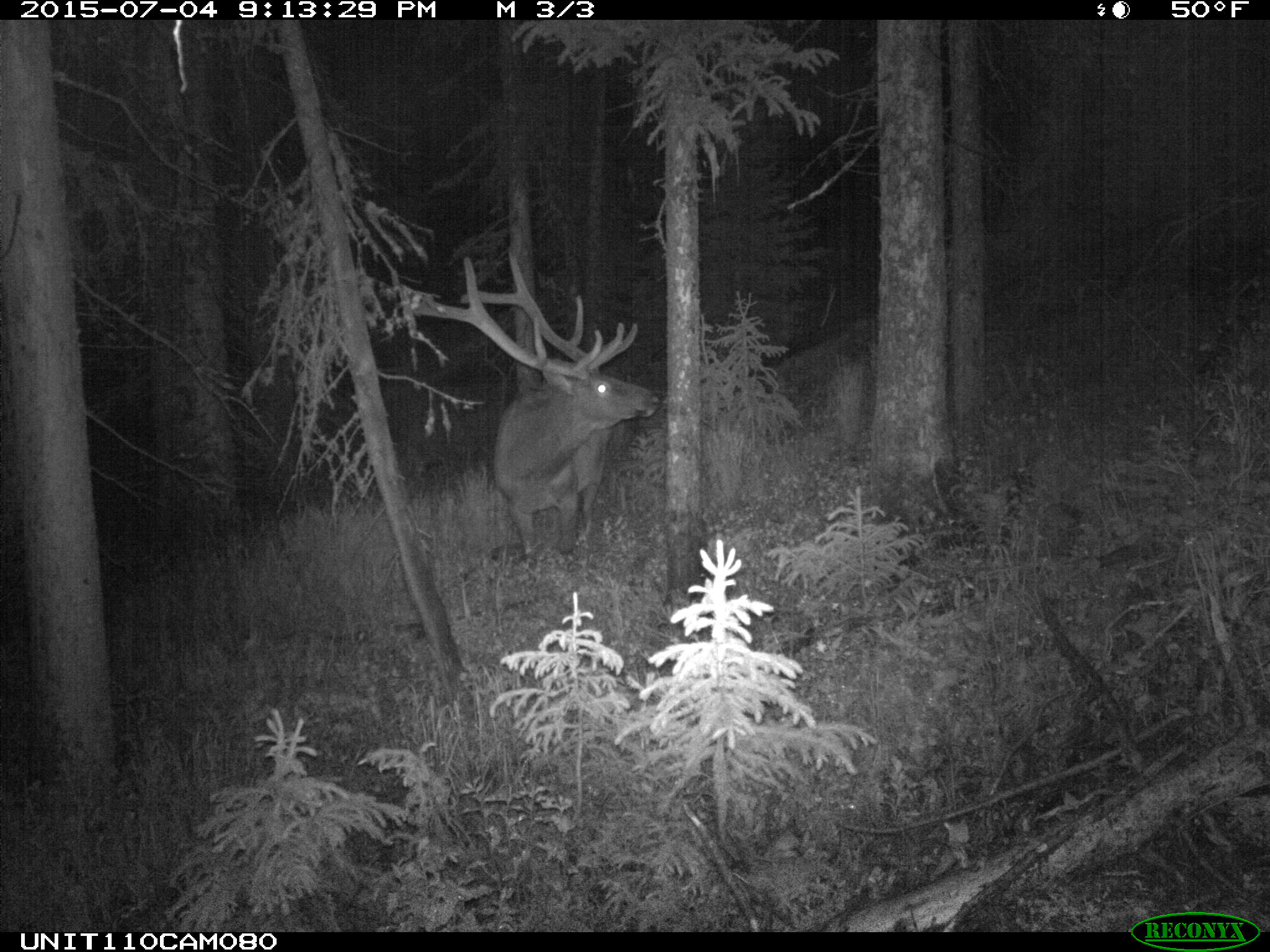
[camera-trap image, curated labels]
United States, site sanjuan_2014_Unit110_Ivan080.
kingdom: Animalia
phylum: Chordata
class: Mammalia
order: Artiodactyla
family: Cervidae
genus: Cervus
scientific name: Cervus elaphus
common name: red deer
Cervus elaphus (red deer).